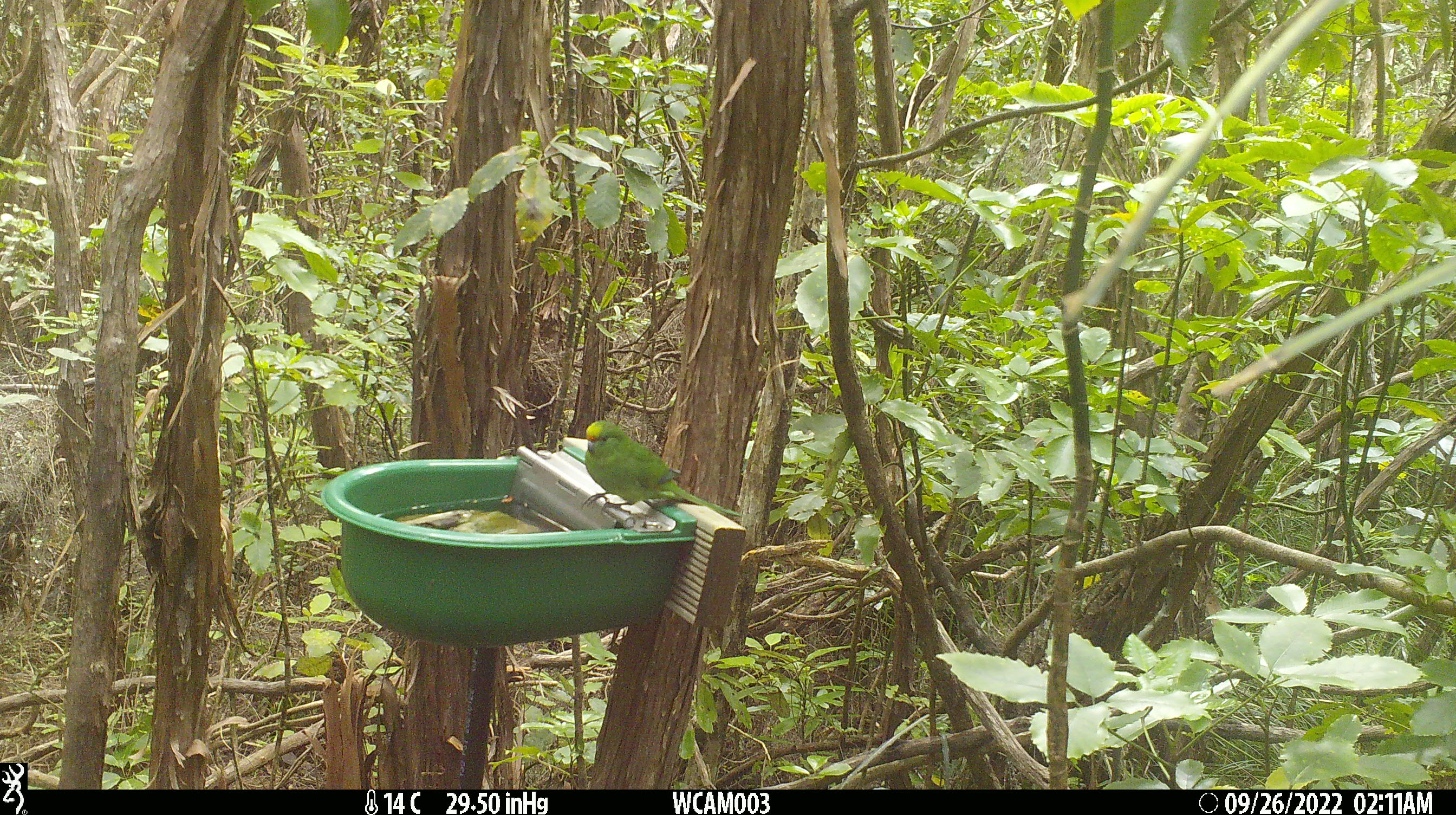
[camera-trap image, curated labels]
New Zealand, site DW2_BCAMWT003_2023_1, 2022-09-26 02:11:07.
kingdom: Animalia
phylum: Chordata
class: Aves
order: Psittaciformes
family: Psittaculidae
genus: Cyanoramphus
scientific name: Cyanoramphus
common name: parakeet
Parakeet (Cyanoramphus).